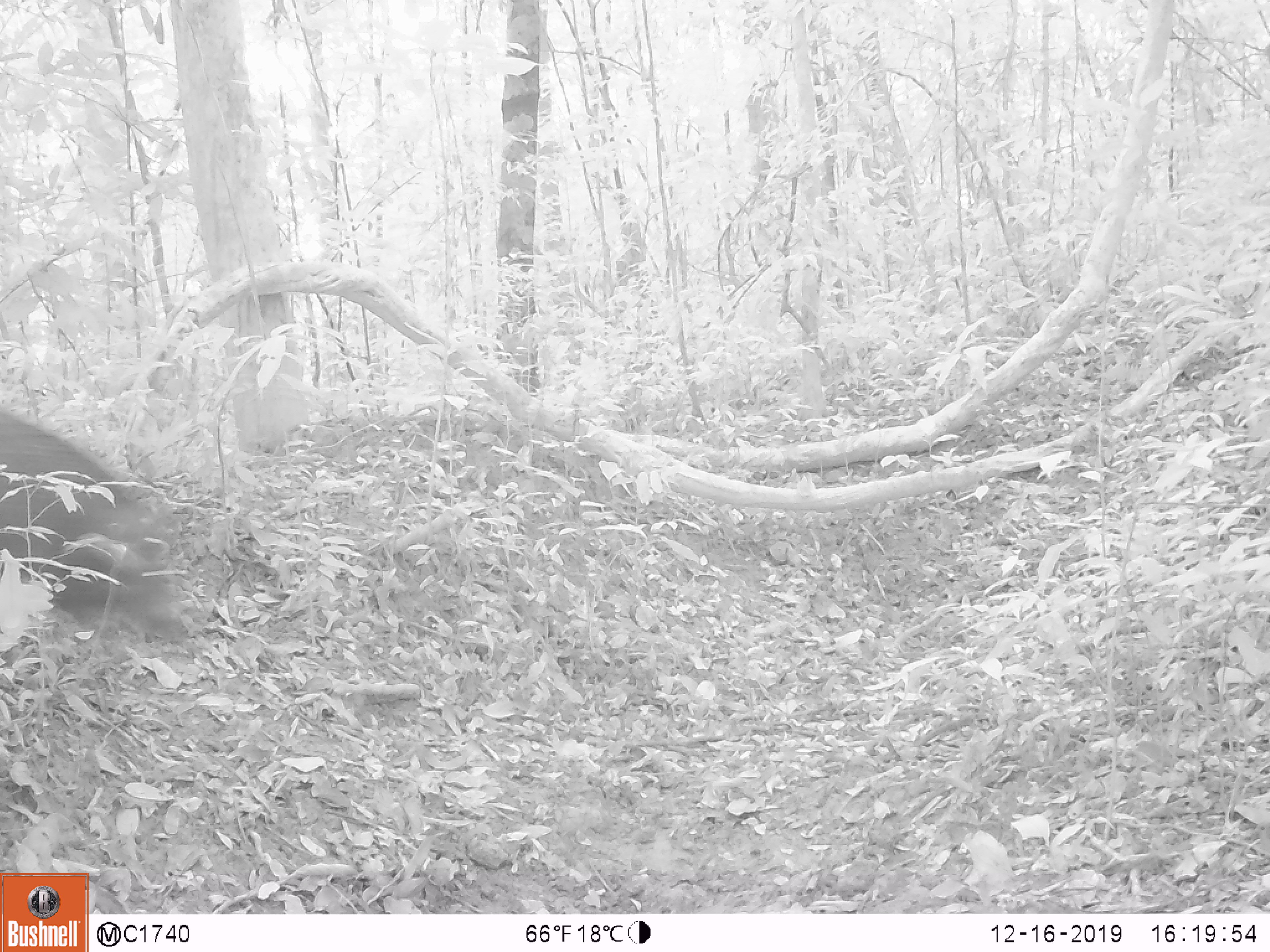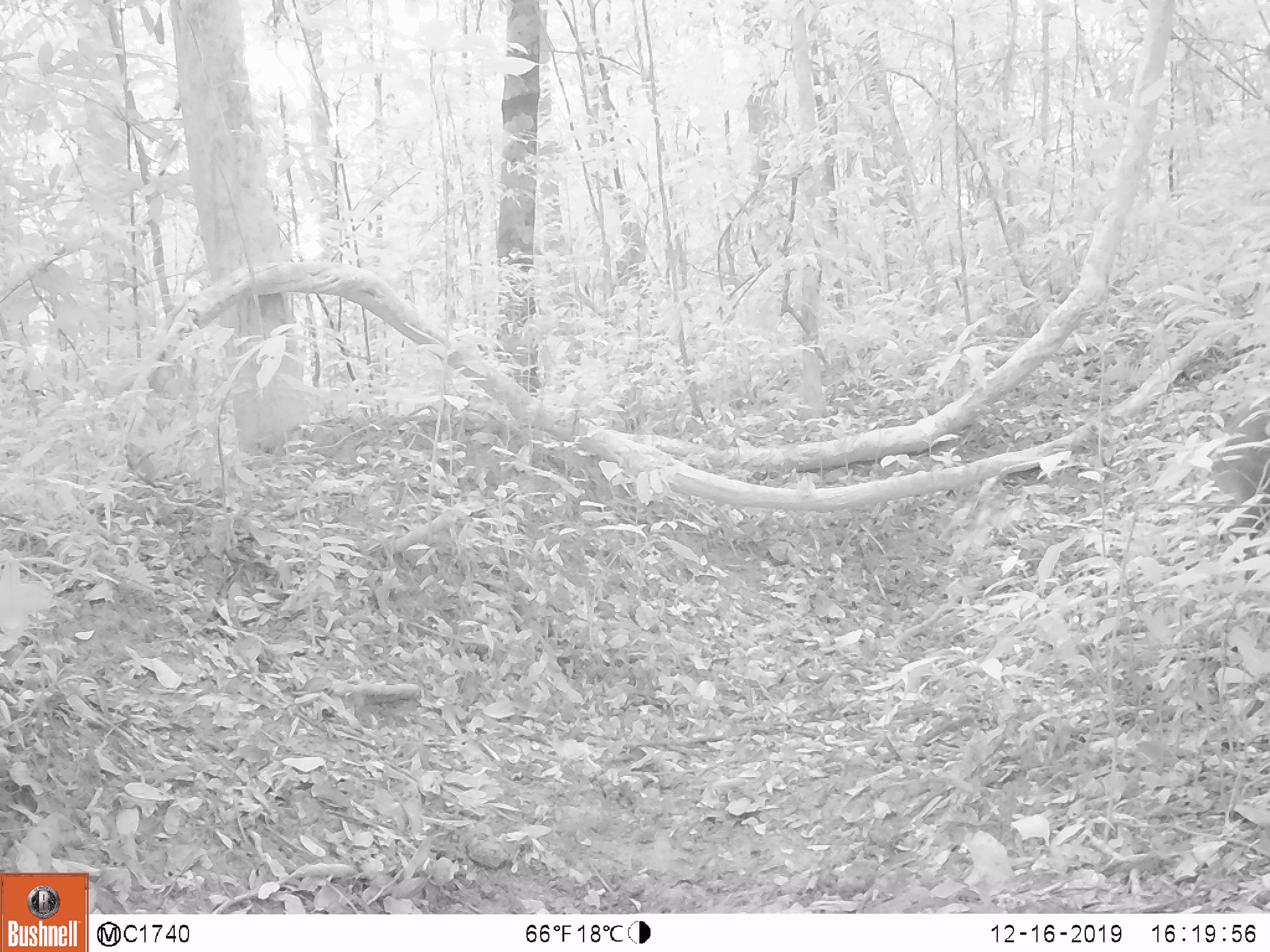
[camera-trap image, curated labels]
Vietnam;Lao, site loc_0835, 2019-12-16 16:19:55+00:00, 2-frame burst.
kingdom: Animalia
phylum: Chordata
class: Mammalia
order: Artiodactyla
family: Suidae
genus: Sus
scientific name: Sus scrofa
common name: eurasian wild pig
Eurasian wild pig (Sus scrofa). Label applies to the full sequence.